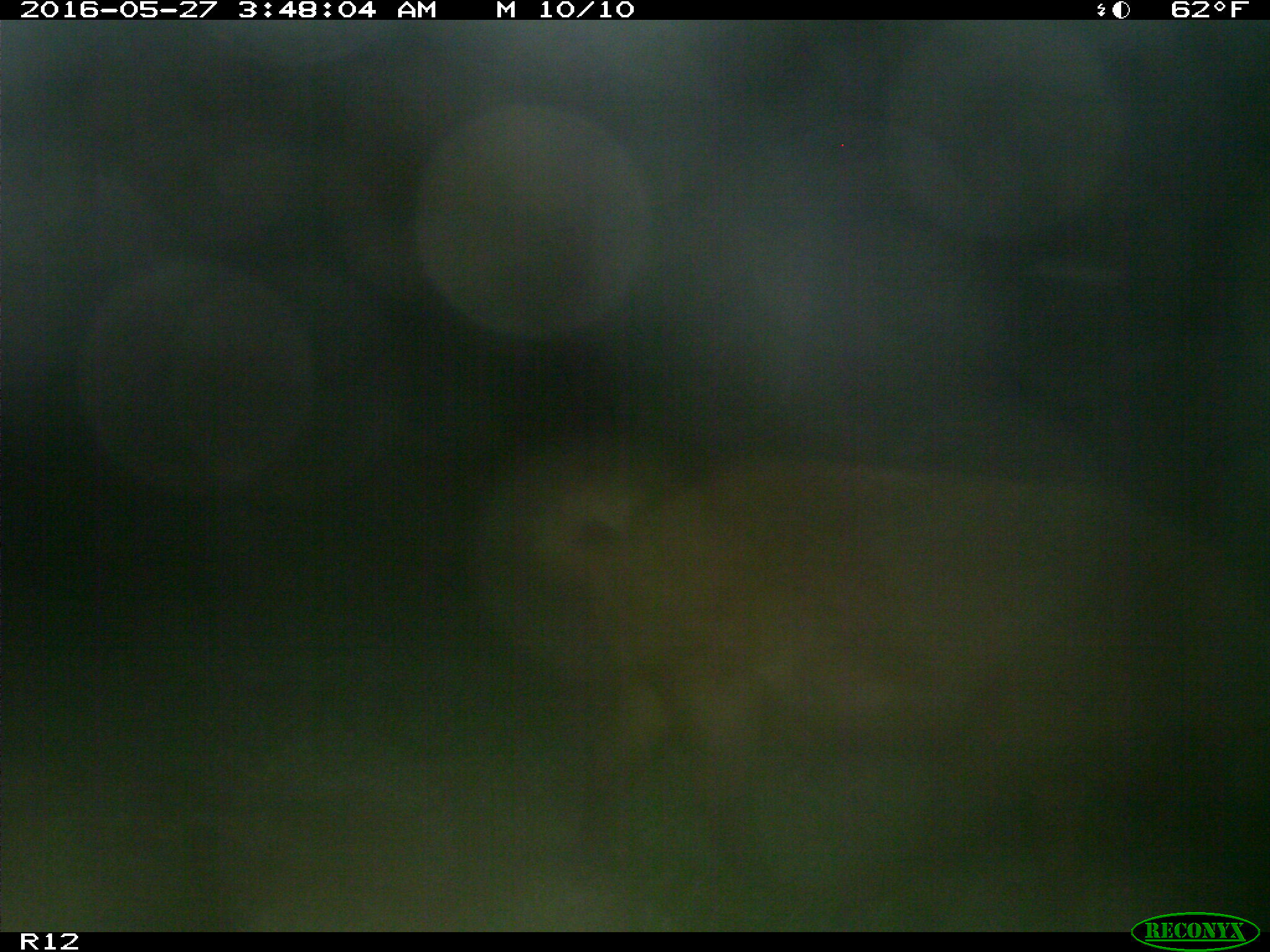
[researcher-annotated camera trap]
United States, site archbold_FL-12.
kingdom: Animalia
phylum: Chordata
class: Mammalia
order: Artiodactyla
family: Suidae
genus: Sus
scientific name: Sus scrofa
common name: wild boar